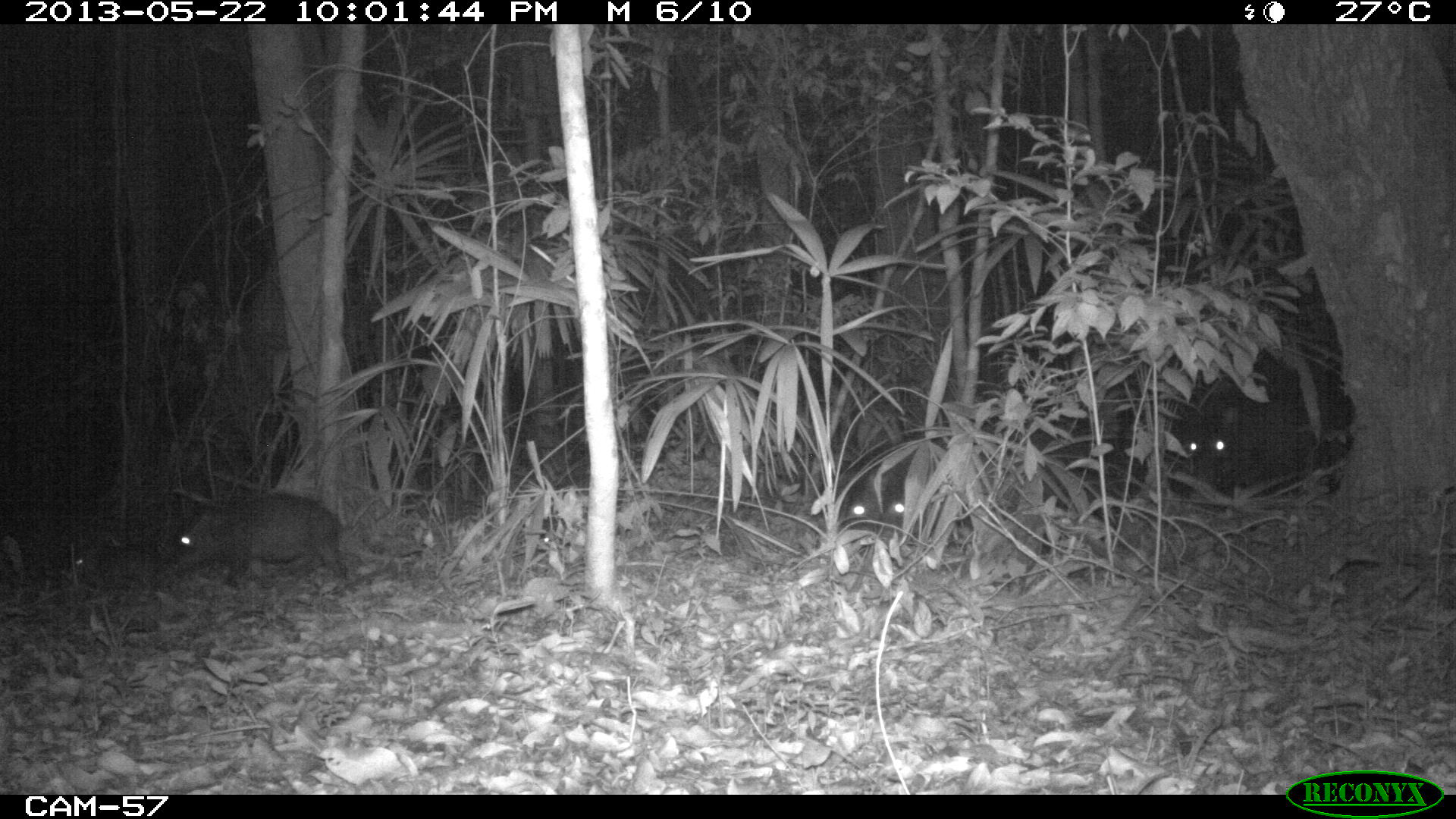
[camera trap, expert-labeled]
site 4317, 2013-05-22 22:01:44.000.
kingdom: Animalia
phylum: Chordata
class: Mammalia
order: Artiodactyla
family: Tayassuidae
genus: Tayassu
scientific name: Tayassu pecari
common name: white-lipped peccary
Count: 20.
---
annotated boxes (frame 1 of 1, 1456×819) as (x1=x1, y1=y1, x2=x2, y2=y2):
tayassu pecari: (x1=170, y1=485, x2=350, y2=589); (x1=1179, y1=405, x2=1288, y2=487); (x1=55, y1=533, x2=162, y2=596); (x1=851, y1=449, x2=915, y2=533)